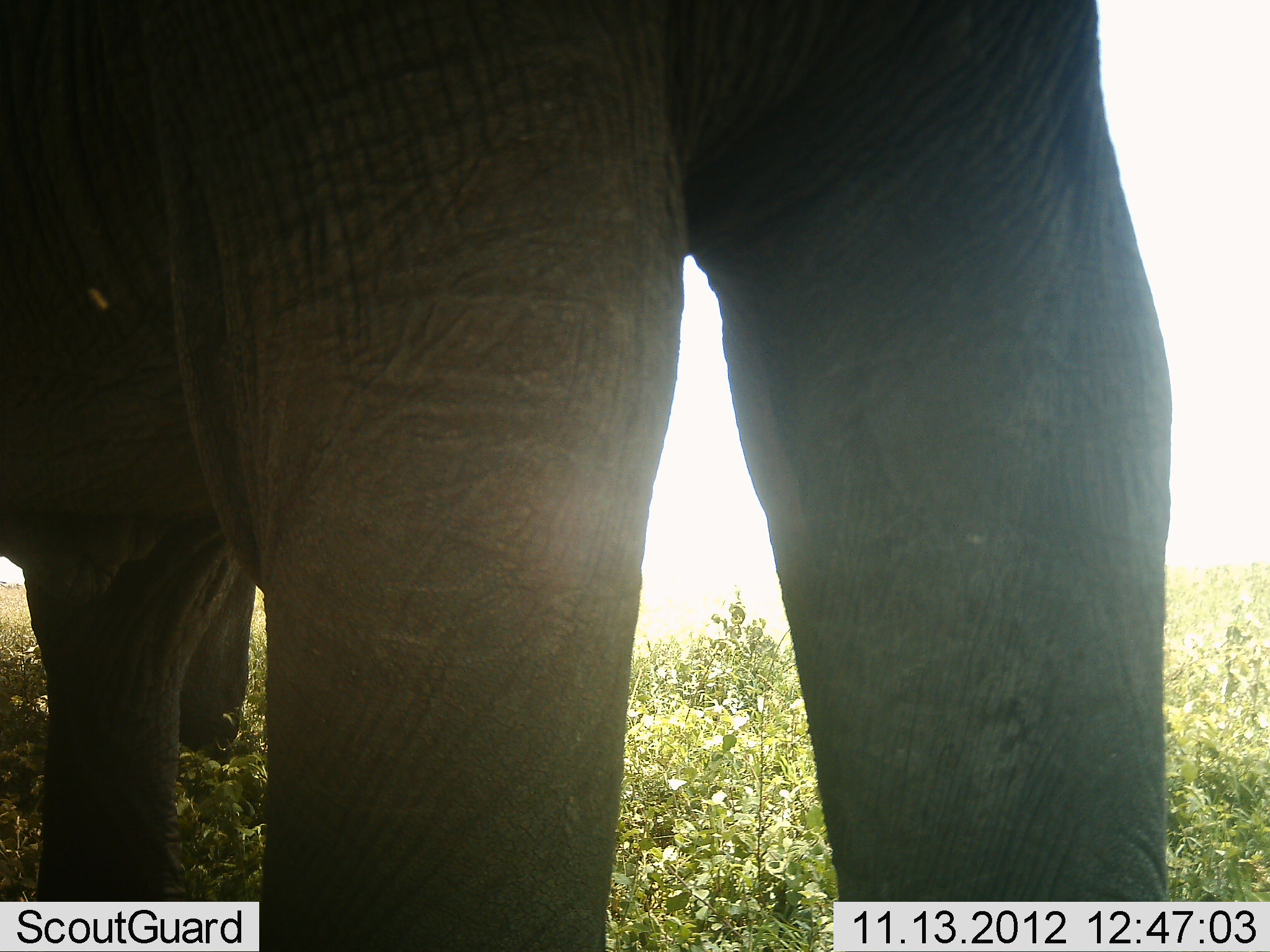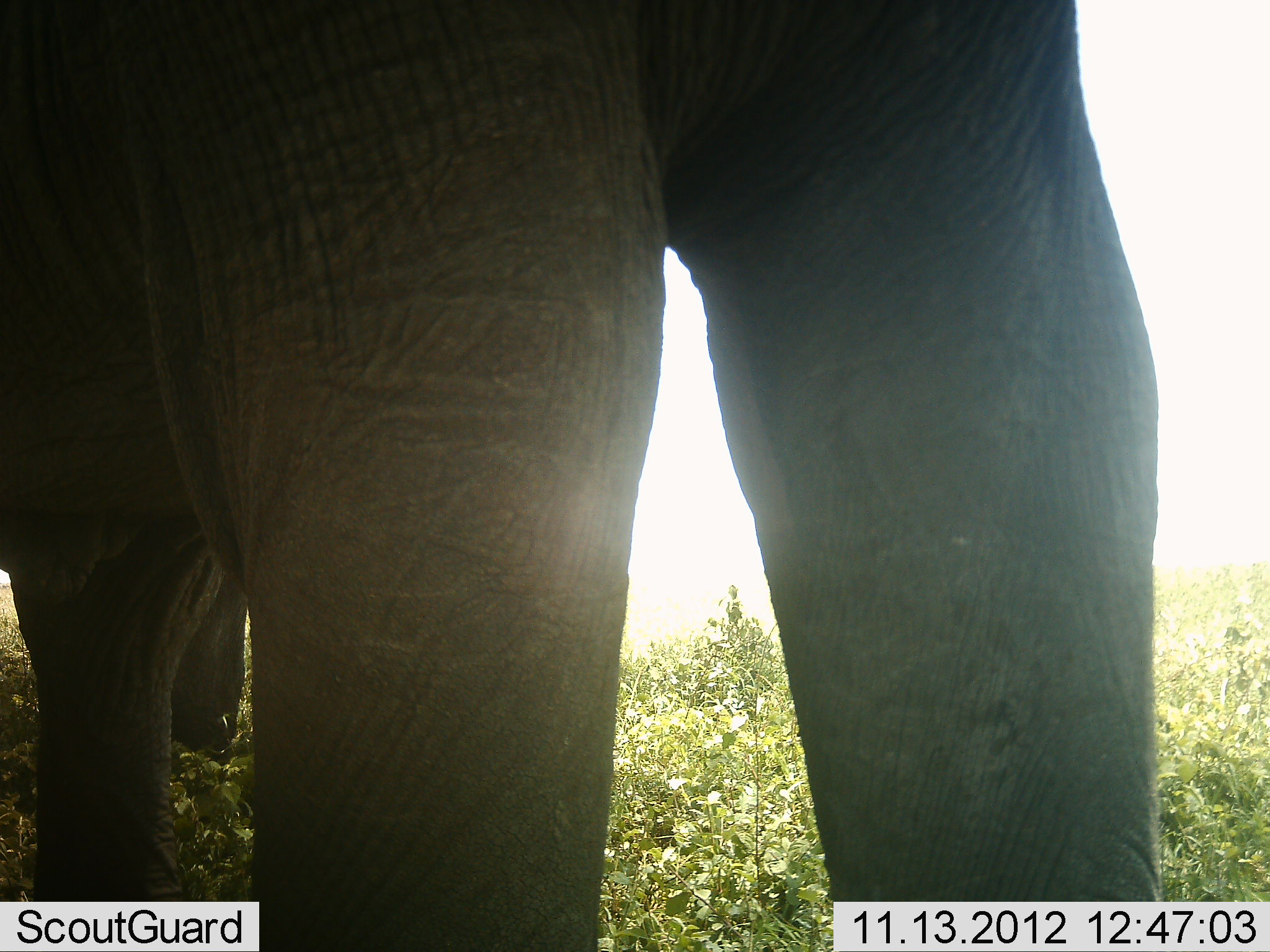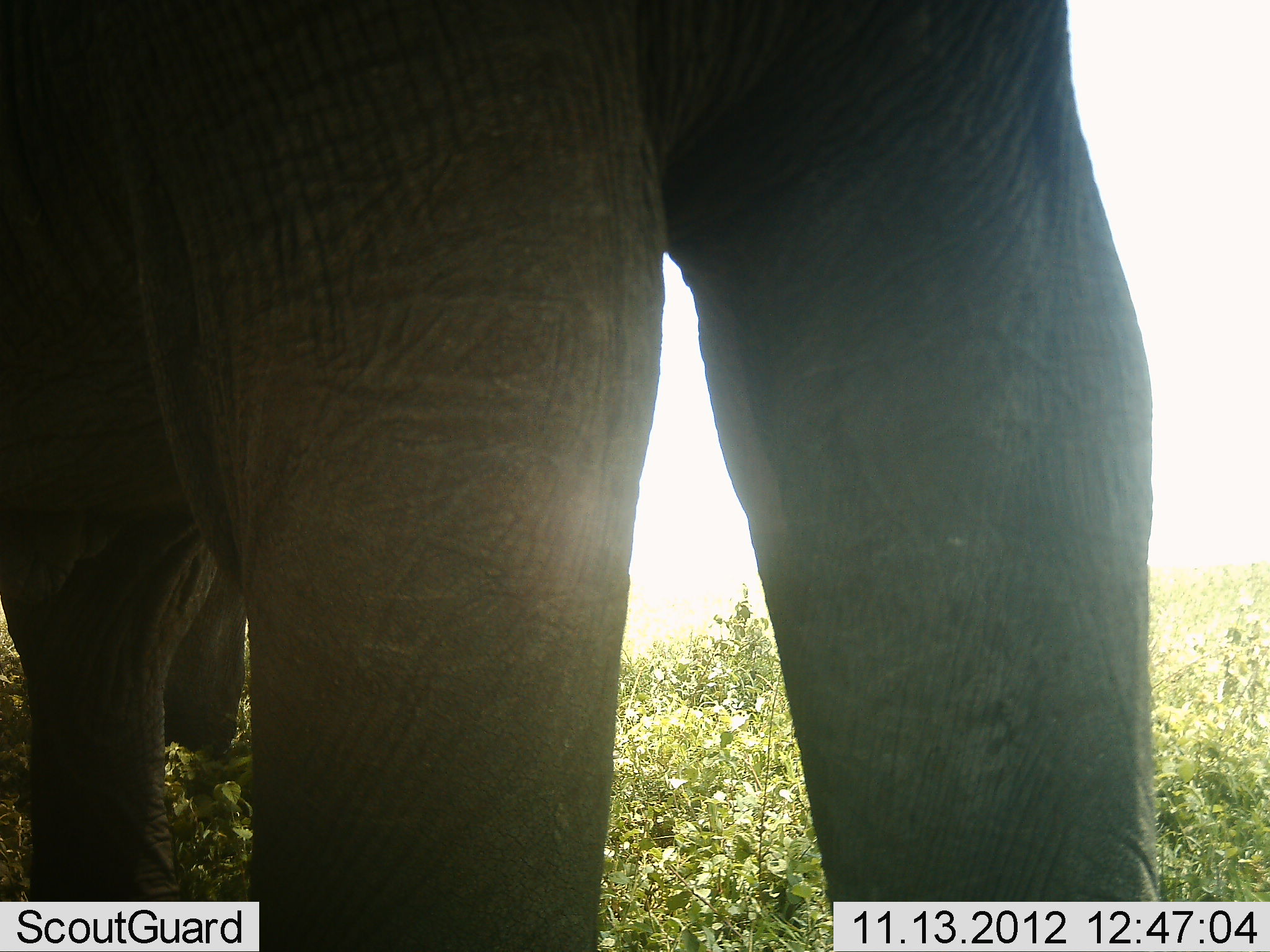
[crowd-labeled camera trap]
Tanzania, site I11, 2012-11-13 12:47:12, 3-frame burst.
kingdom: Animalia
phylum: Chordata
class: Mammalia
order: Proboscidea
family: Elephantidae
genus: Loxodonta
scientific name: Loxodonta africana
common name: african bush elephant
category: elephant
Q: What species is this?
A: Elephant (african bush elephant) (Loxodonta africana).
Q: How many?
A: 1.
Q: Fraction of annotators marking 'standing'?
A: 100%.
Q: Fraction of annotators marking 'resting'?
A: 0%.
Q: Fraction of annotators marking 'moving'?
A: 10%.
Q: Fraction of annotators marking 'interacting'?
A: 0%.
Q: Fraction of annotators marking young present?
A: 0%.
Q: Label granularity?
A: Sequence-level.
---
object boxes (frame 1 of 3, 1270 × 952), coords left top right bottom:
animal: 1 0 1170 951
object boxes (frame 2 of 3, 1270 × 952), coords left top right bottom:
animal: 1 1 1158 952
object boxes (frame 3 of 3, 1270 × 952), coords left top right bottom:
animal: 1 1 1150 952